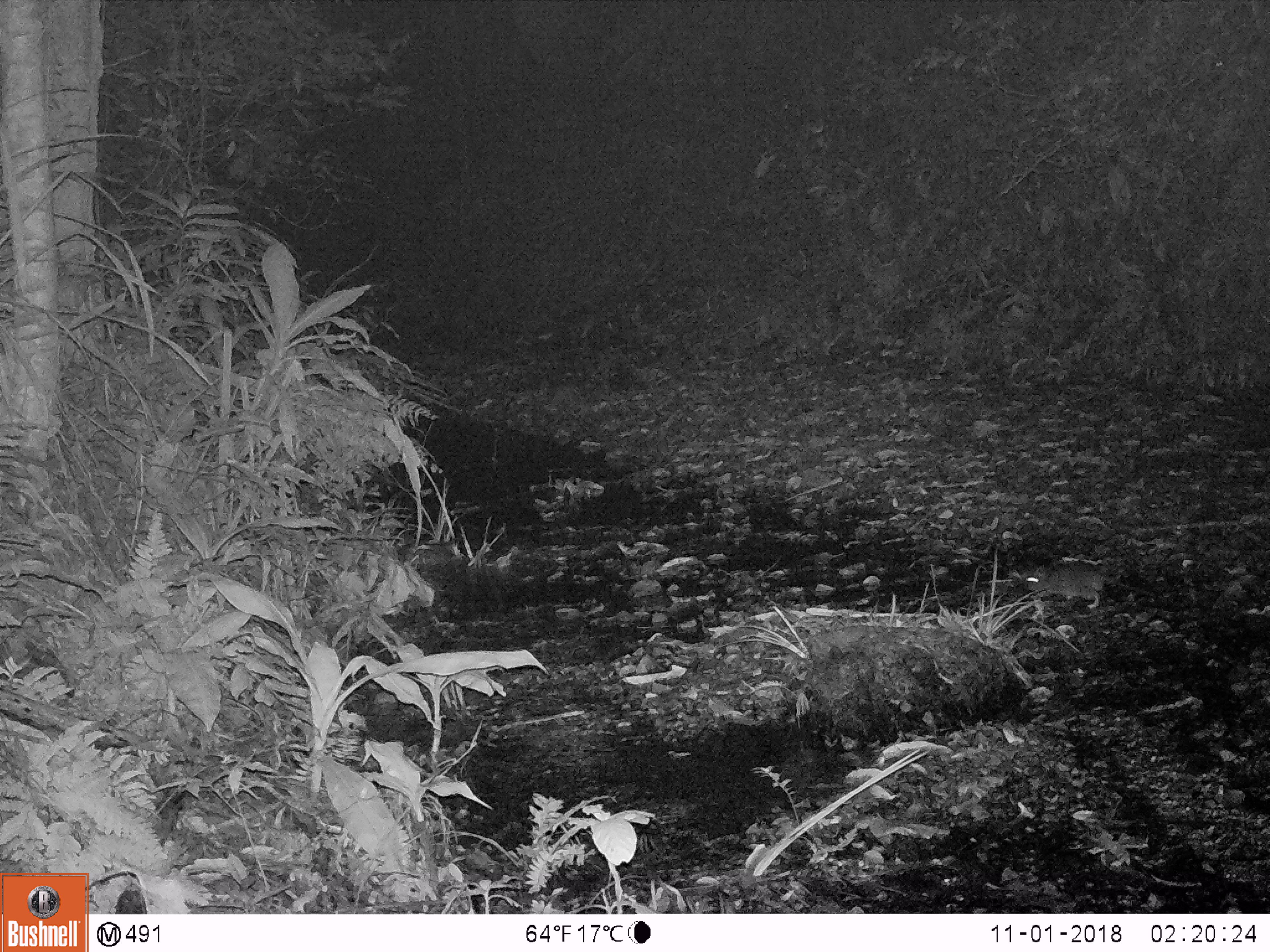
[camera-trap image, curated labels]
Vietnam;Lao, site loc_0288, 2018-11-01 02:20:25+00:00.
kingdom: Animalia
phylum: Chordata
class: Mammalia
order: Rodentia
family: Muridae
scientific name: Muridae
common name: old-world mice and rats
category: unidentified murid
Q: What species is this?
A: Unidentified murid (old-world mice and rats) (Muridae).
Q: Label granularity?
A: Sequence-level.